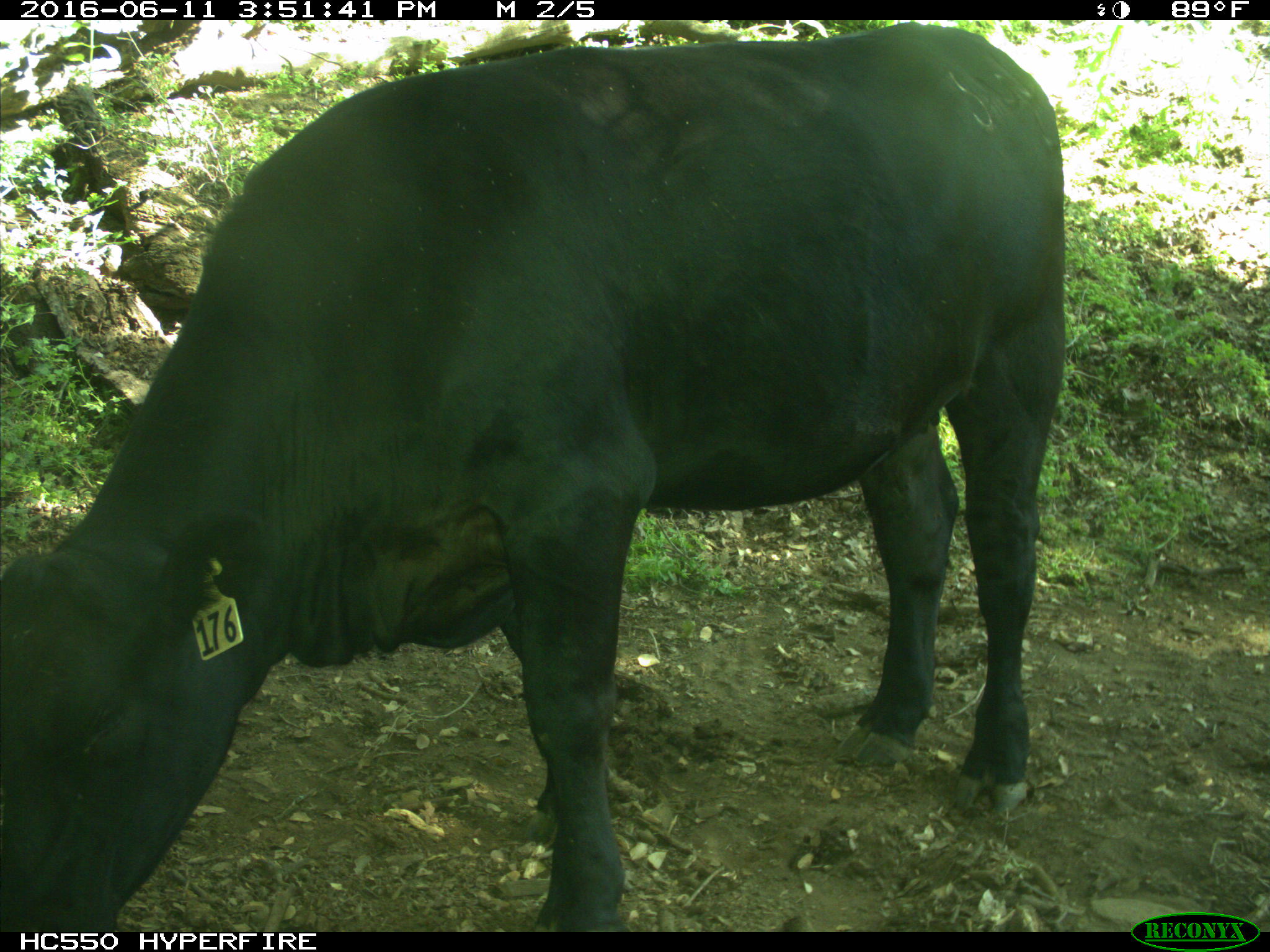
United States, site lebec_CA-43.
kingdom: Animalia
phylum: Chordata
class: Mammalia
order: Artiodactyla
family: Bovidae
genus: Bos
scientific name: Bos taurus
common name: domestic cow